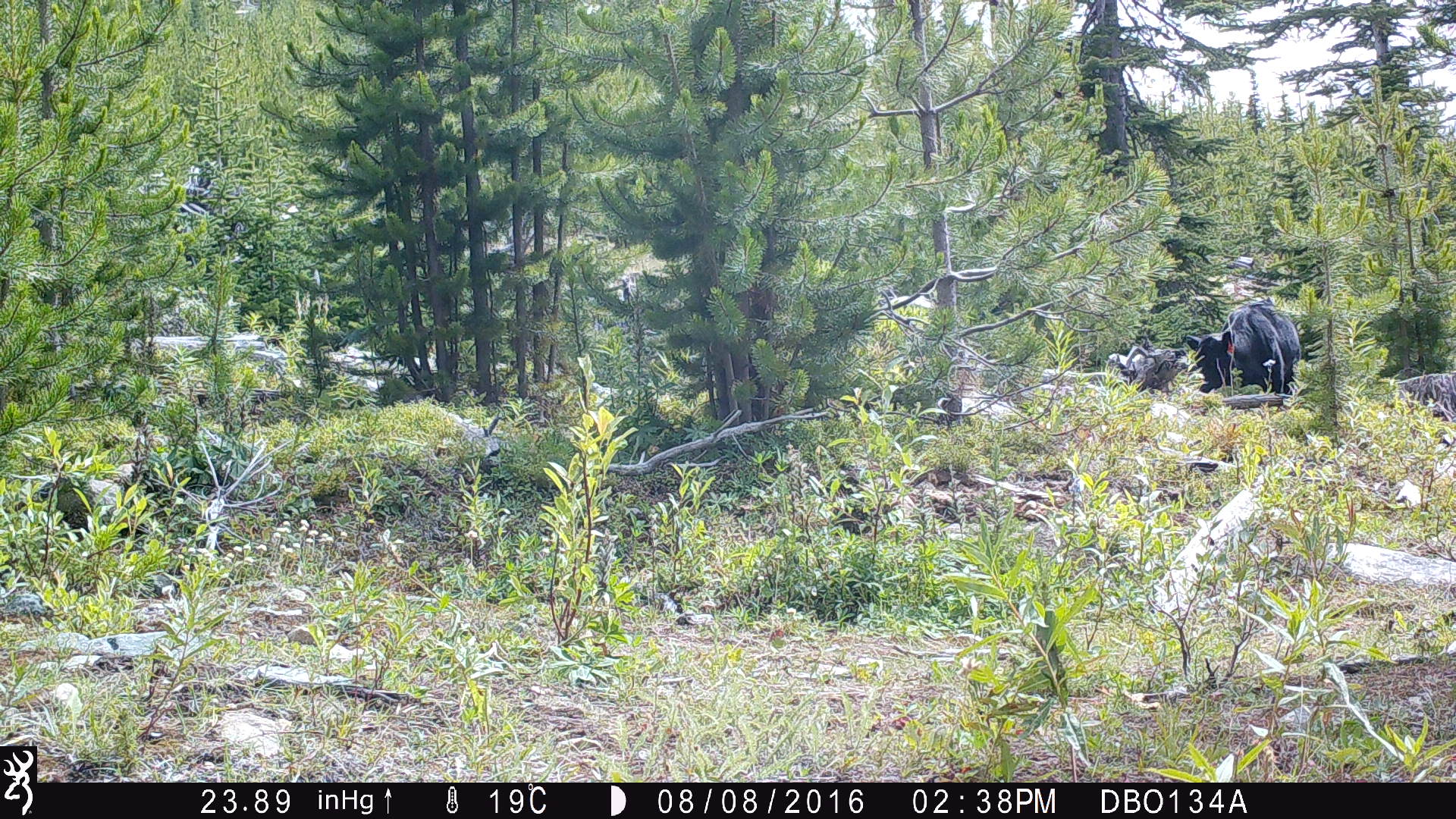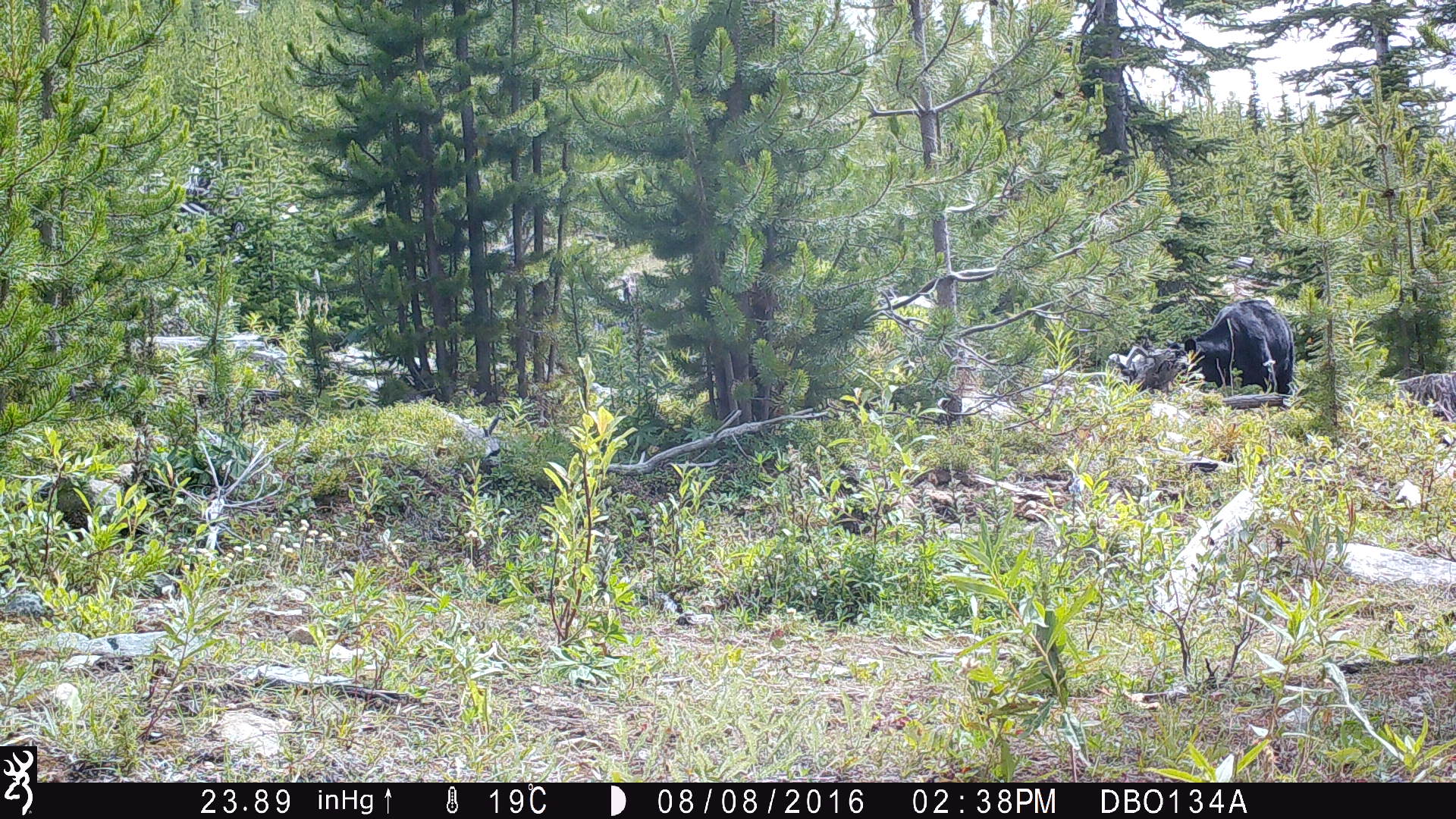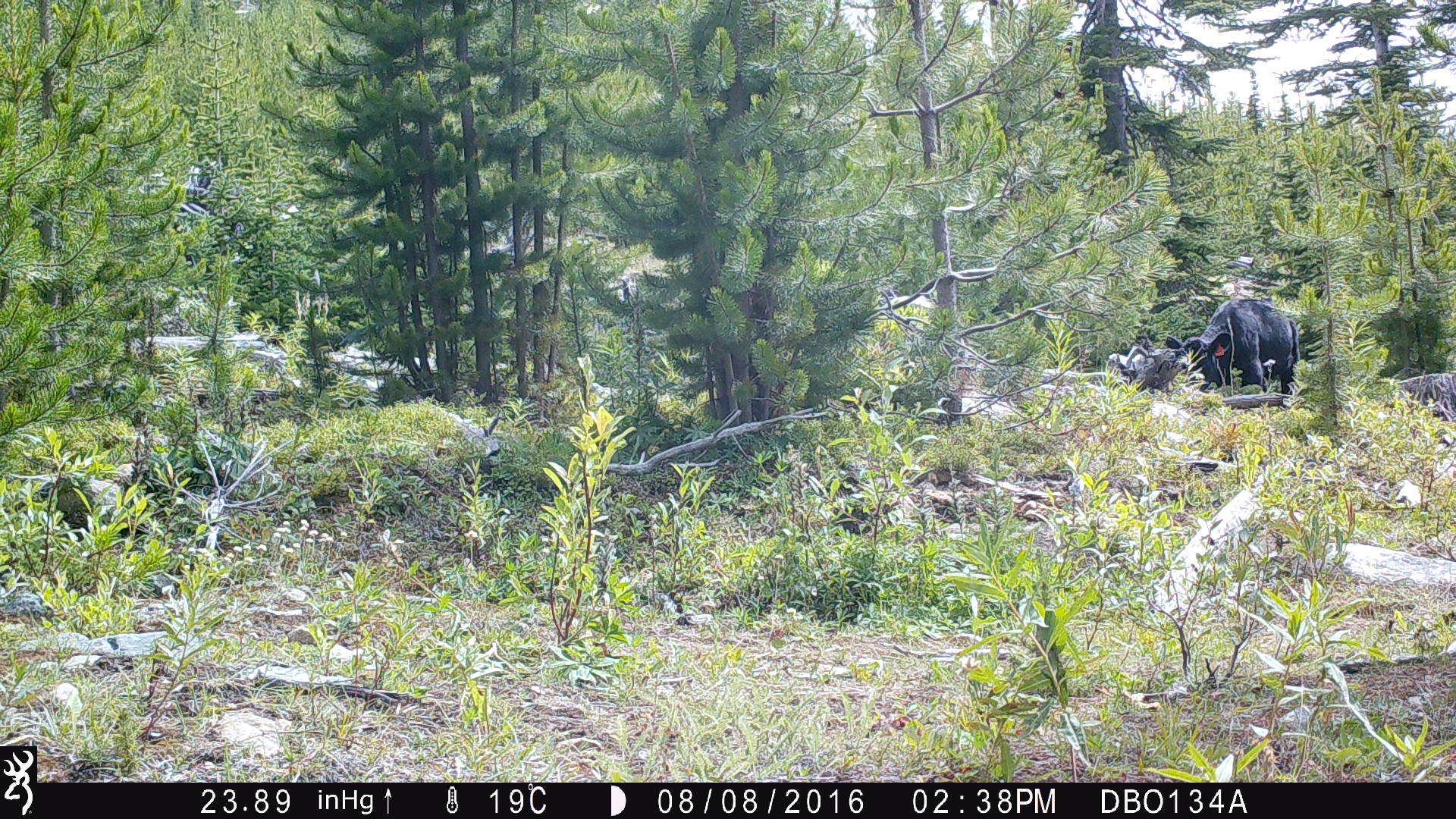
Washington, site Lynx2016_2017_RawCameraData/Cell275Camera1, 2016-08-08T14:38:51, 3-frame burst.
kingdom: Animalia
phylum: Chordata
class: Mammalia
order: Artiodactyla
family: Bovidae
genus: Bos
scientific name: Bos taurus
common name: domestic cattle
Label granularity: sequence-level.